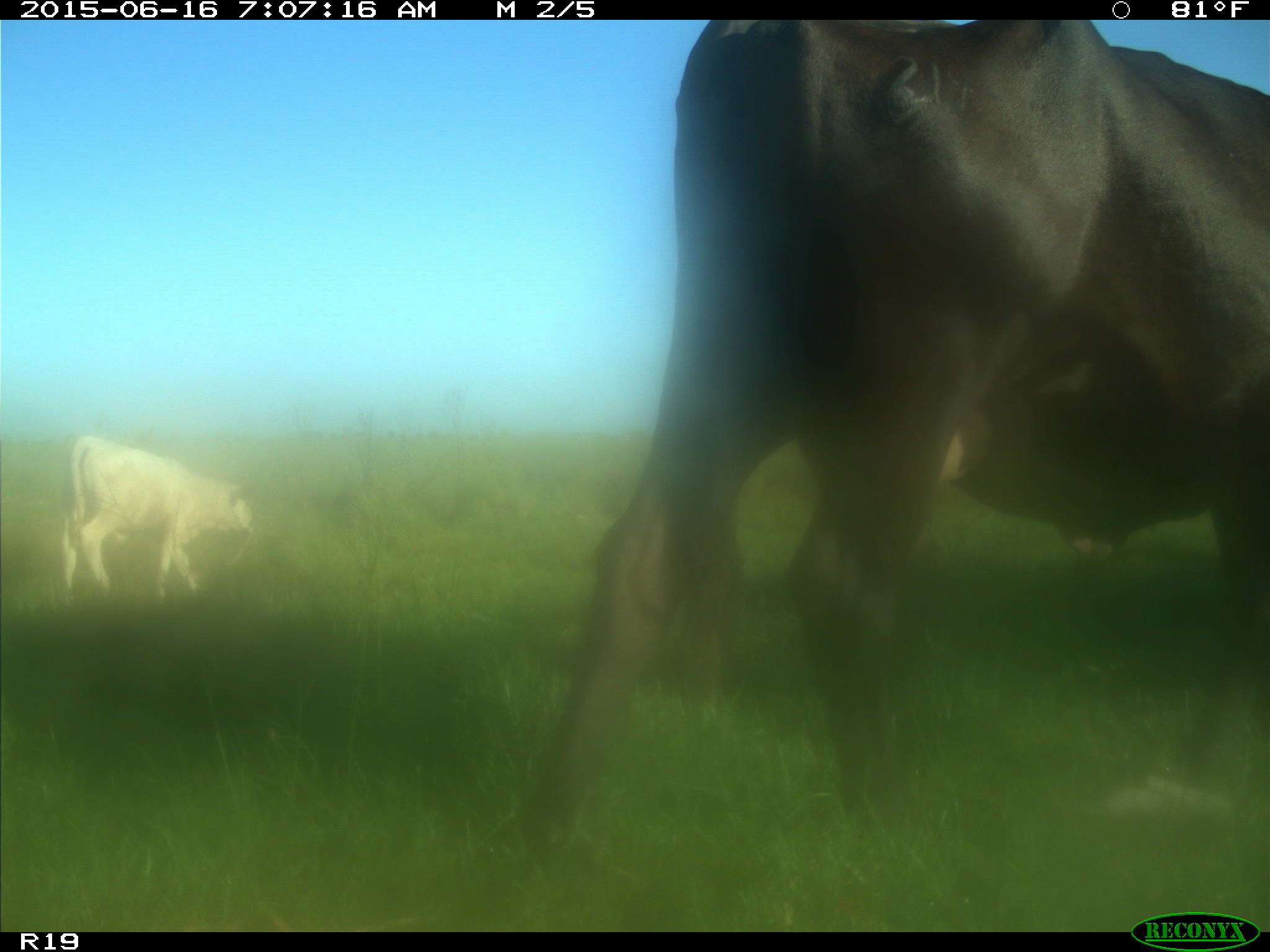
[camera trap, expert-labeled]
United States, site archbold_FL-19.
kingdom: Animalia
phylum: Chordata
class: Mammalia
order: Artiodactyla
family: Bovidae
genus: Bos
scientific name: Bos taurus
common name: domestic cow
Bos taurus (domestic cow).